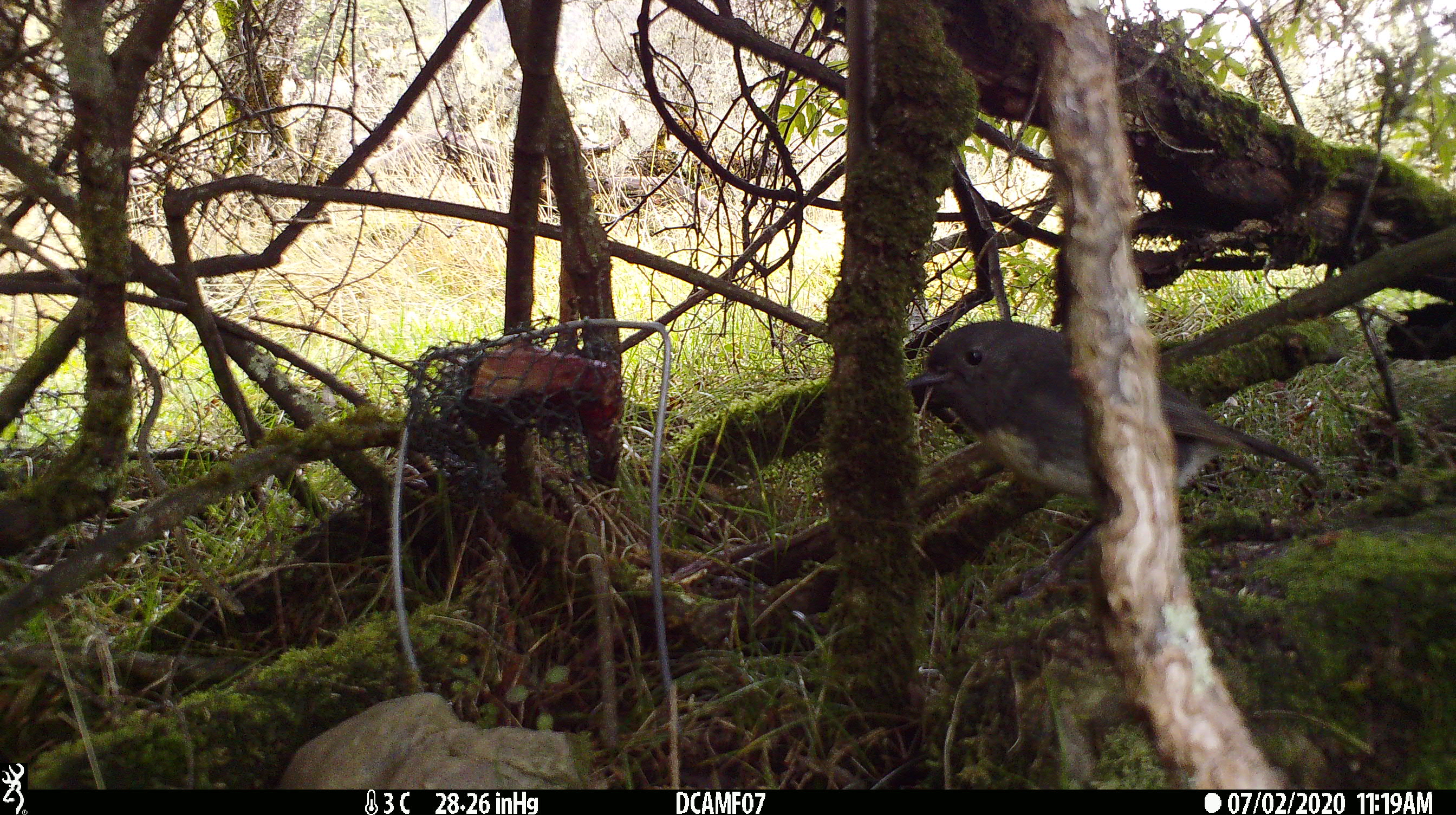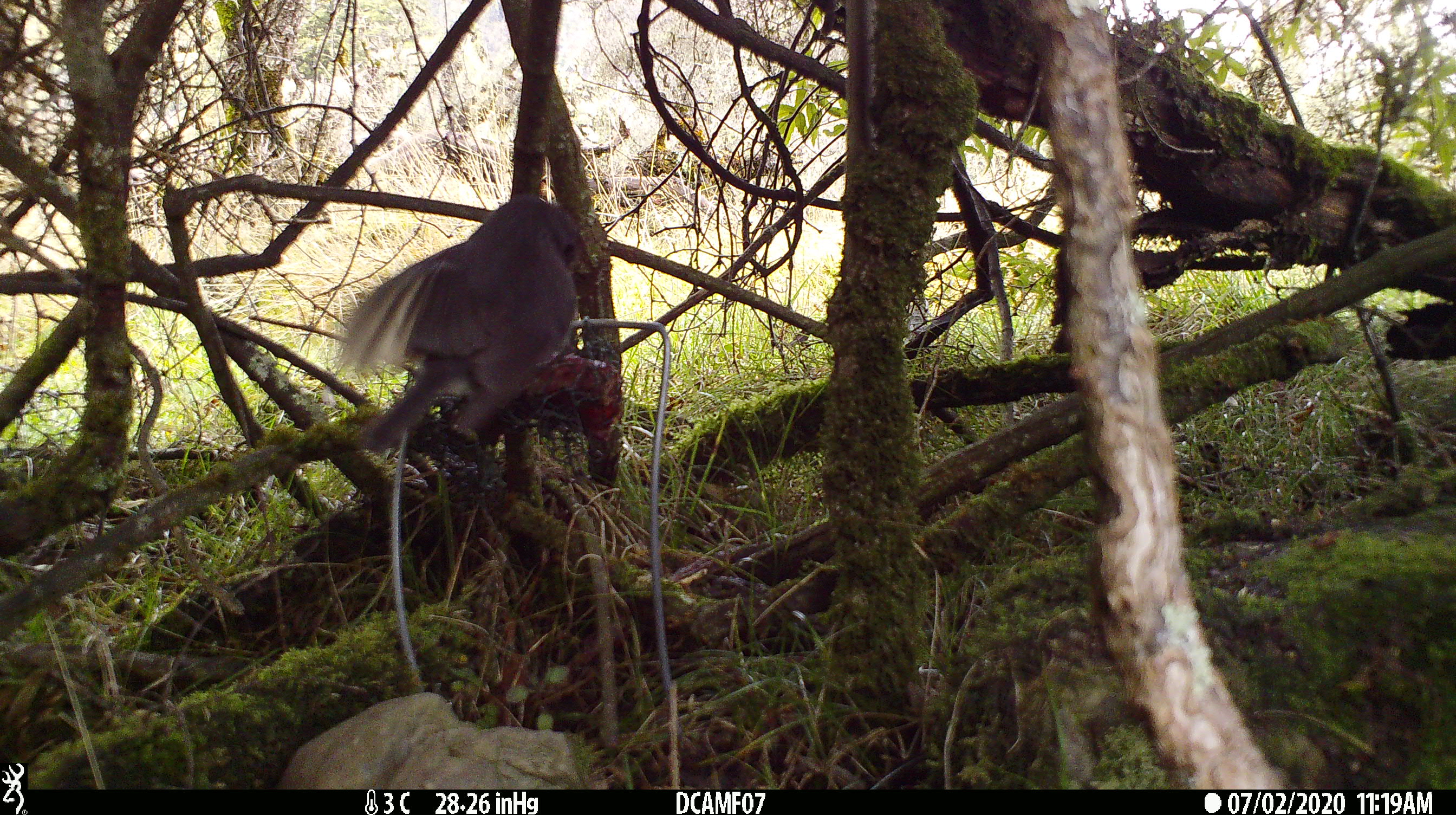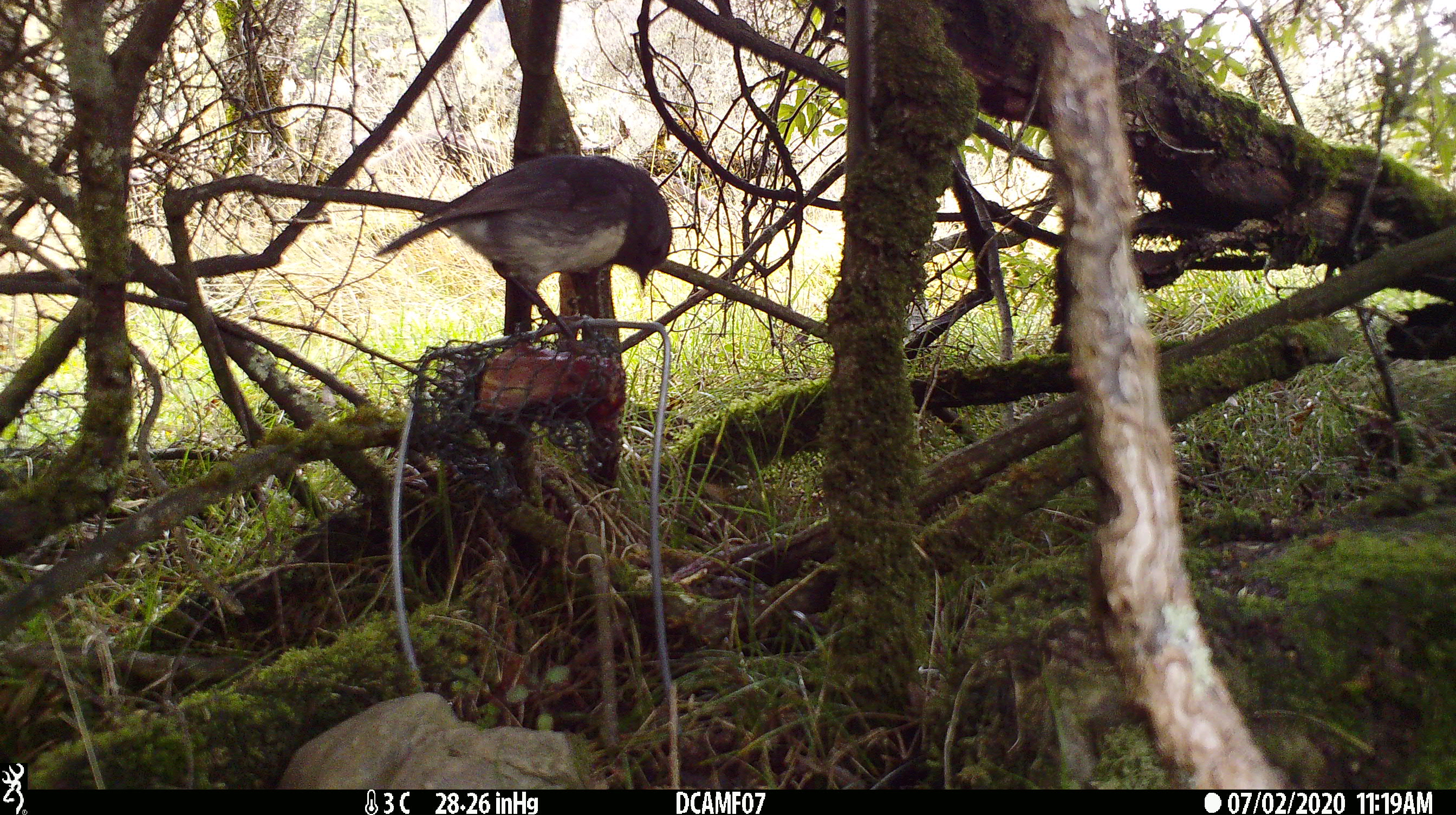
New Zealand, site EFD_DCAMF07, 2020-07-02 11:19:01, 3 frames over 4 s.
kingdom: Animalia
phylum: Chordata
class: Aves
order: Passeriformes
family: Petroicidae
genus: Petroica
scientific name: Petroica australis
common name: new zealand robin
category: robin